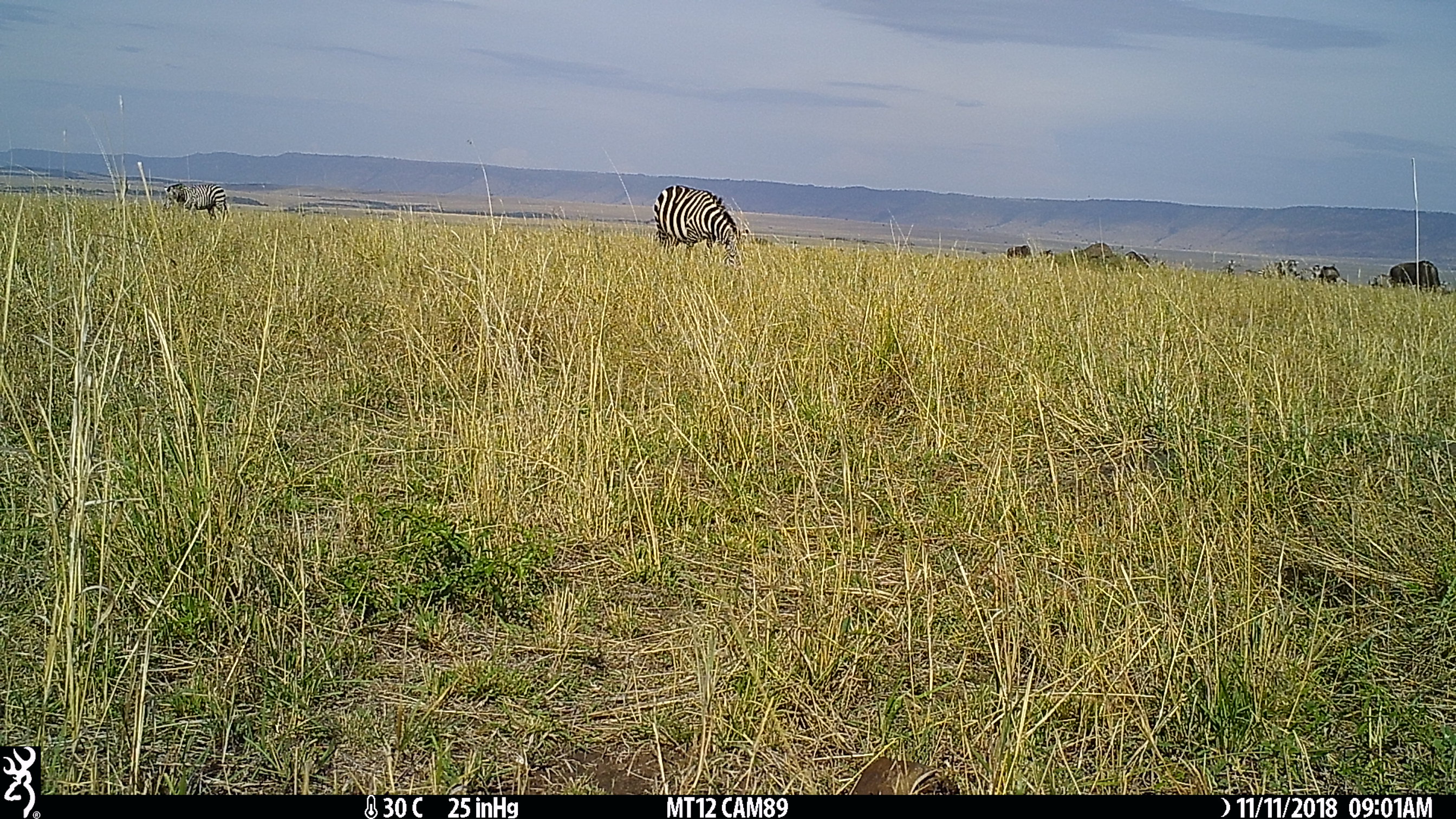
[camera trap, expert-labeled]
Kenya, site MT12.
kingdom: Animalia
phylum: Chordata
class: Mammalia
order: Artiodactyla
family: Bovidae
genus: Connochaetes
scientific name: Connochaetes taurinus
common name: blue wildebeest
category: wildebeest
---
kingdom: Animalia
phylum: Chordata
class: Mammalia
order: Perissodactyla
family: Equidae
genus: Equus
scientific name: Equus quagga burchellii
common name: burchell's zebra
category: zebra